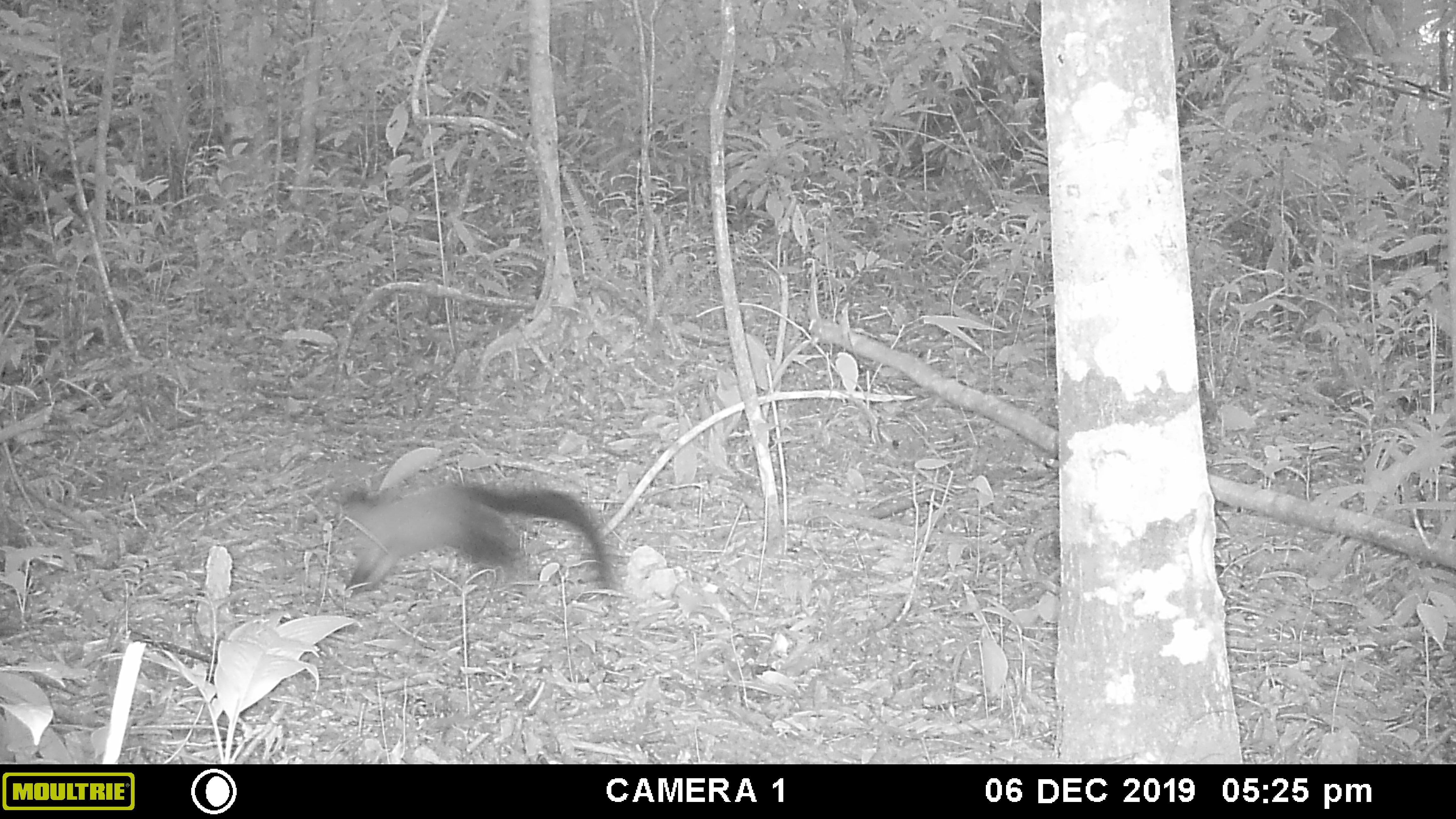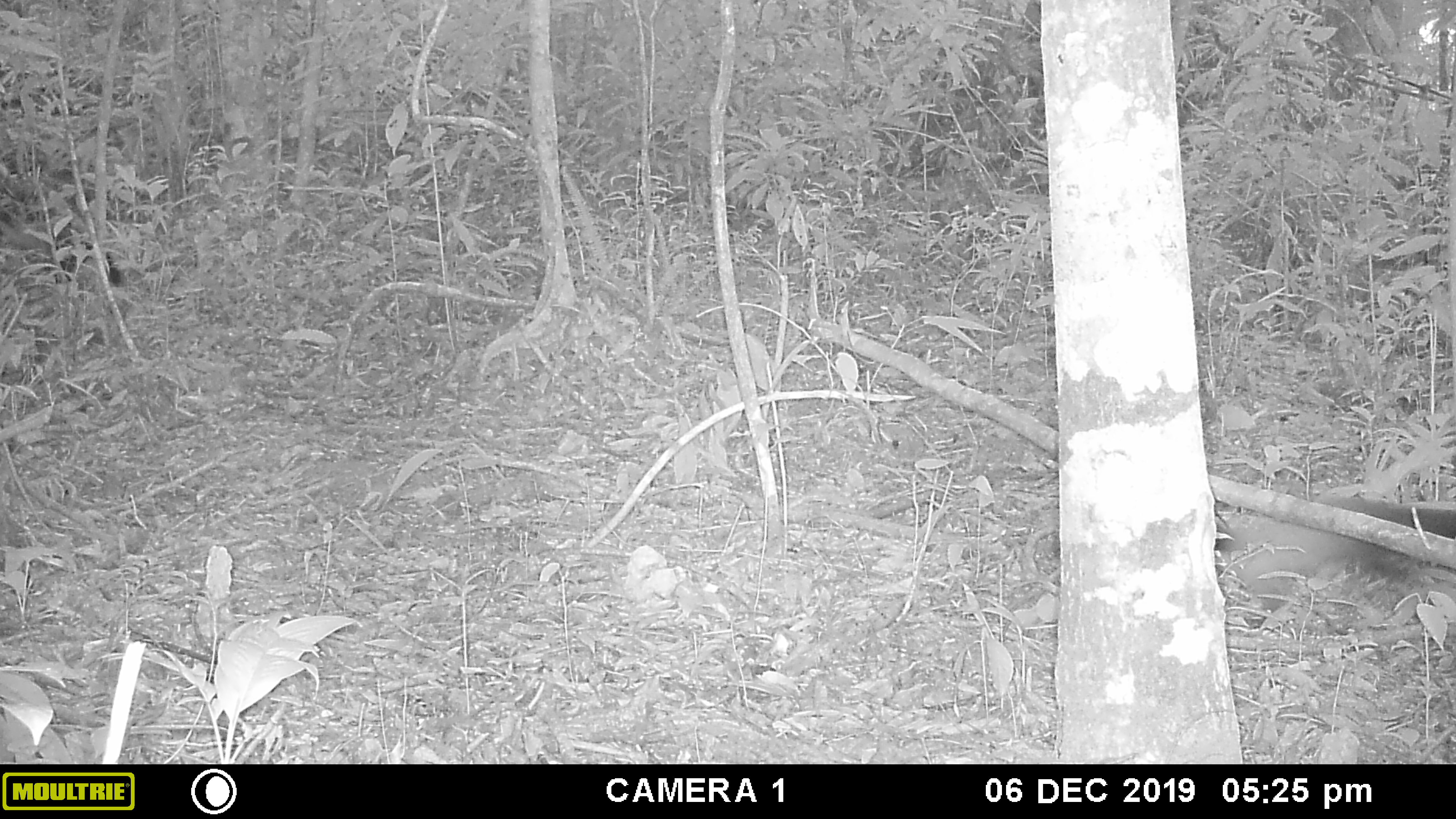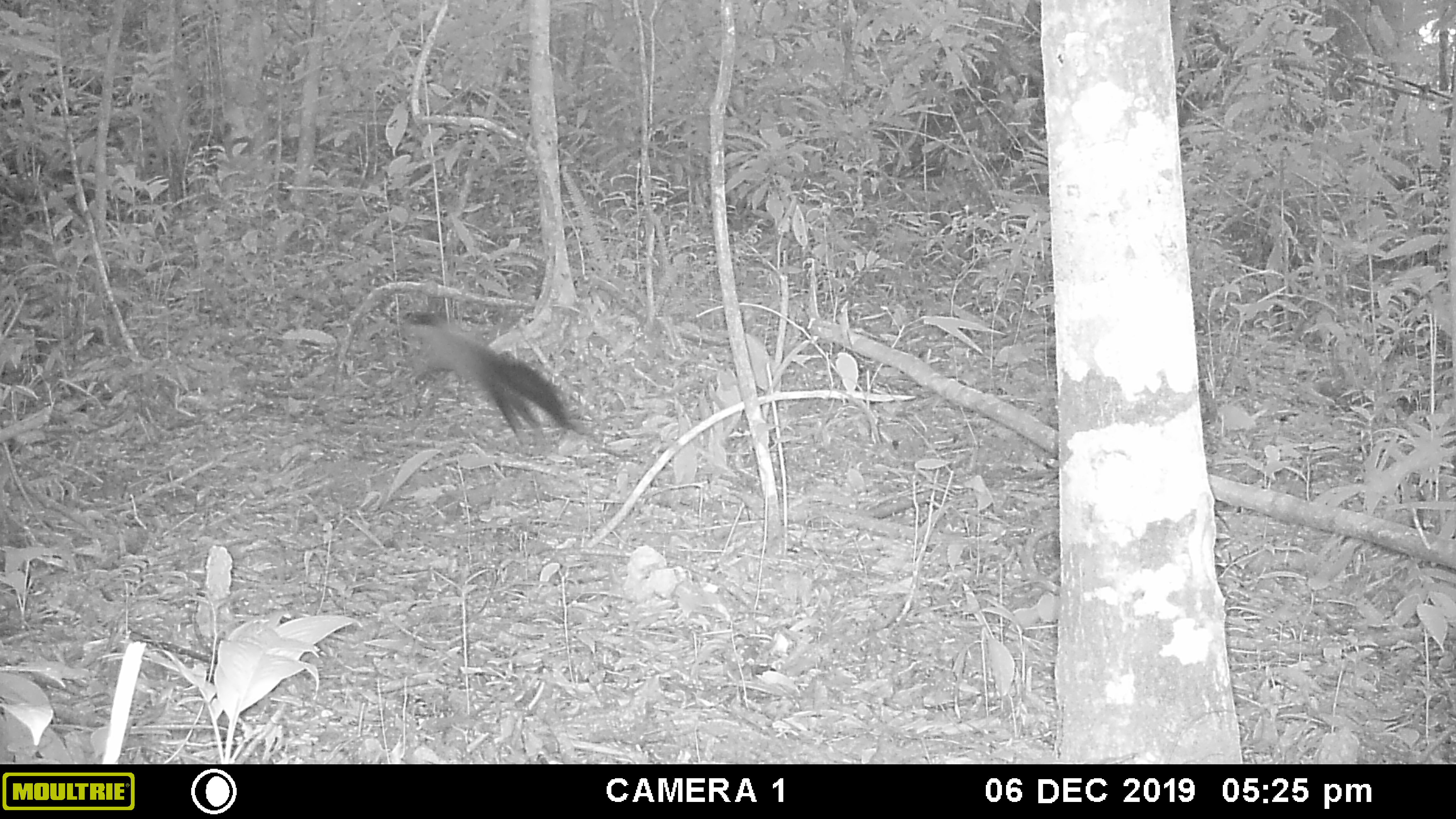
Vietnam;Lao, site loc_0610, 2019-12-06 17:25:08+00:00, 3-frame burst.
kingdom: Animalia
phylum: Chordata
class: Mammalia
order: Carnivora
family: Mustelidae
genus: Martes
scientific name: Martes flavigula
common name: yellow-throated marten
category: yellow throated marten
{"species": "yellow throated marten (yellow-throated marten) (Martes flavigula)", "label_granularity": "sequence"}